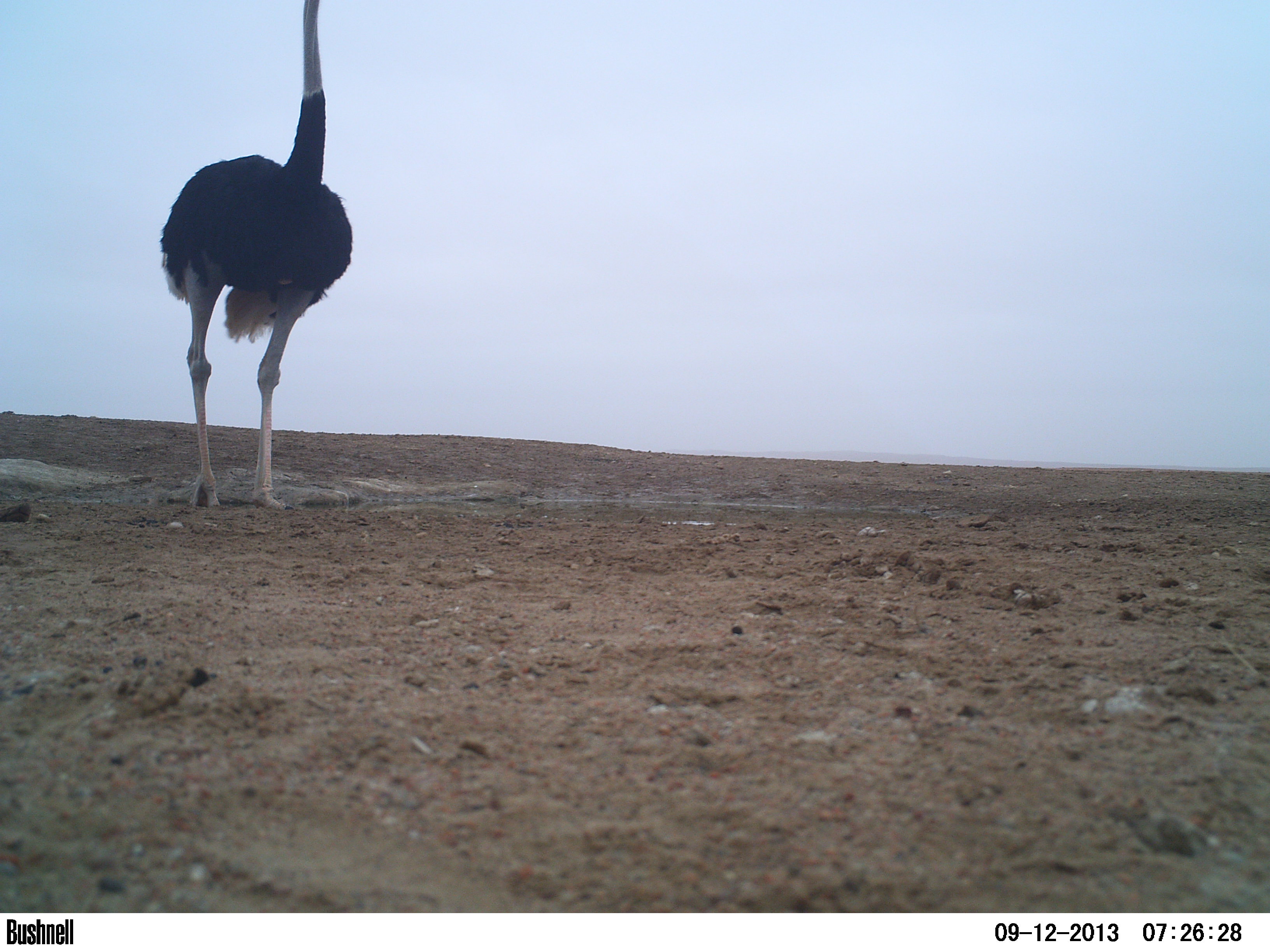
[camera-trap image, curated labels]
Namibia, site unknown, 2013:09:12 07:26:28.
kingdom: Animalia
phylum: Chordata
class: Aves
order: Struthioniformes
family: Struthionidae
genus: Struthio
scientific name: Struthio camelus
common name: common ostrich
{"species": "Struthio camelus (common ostrich)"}